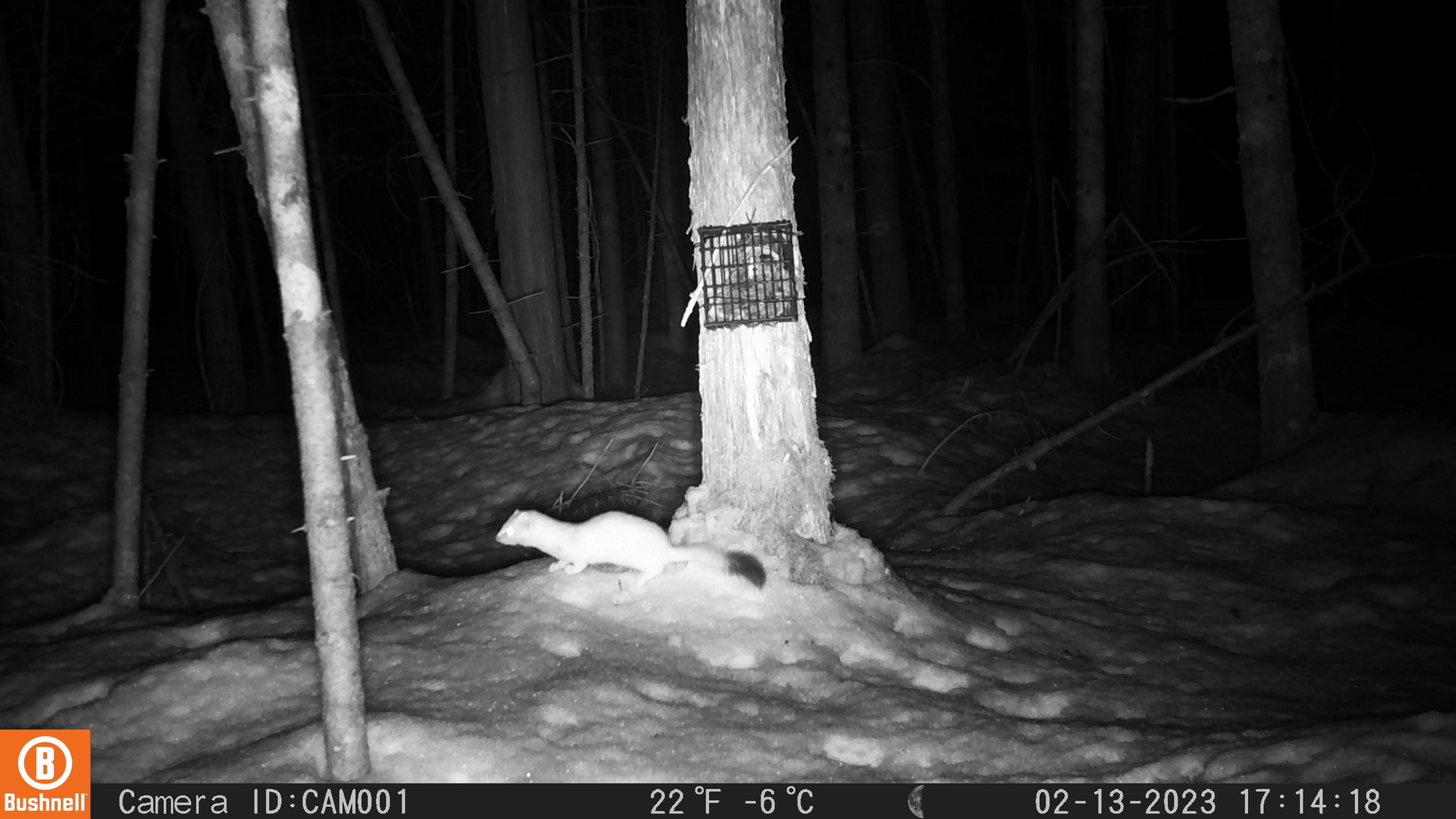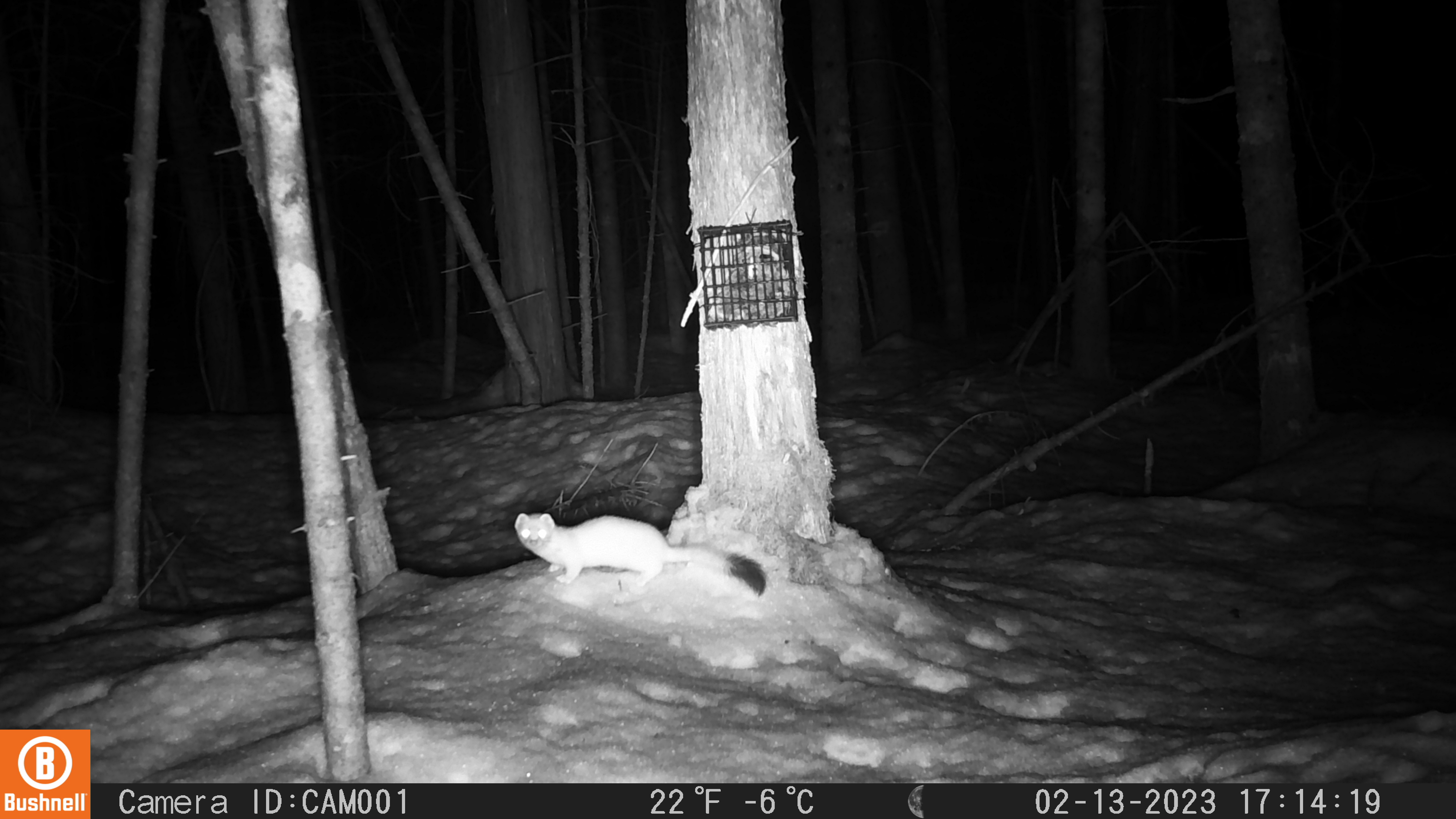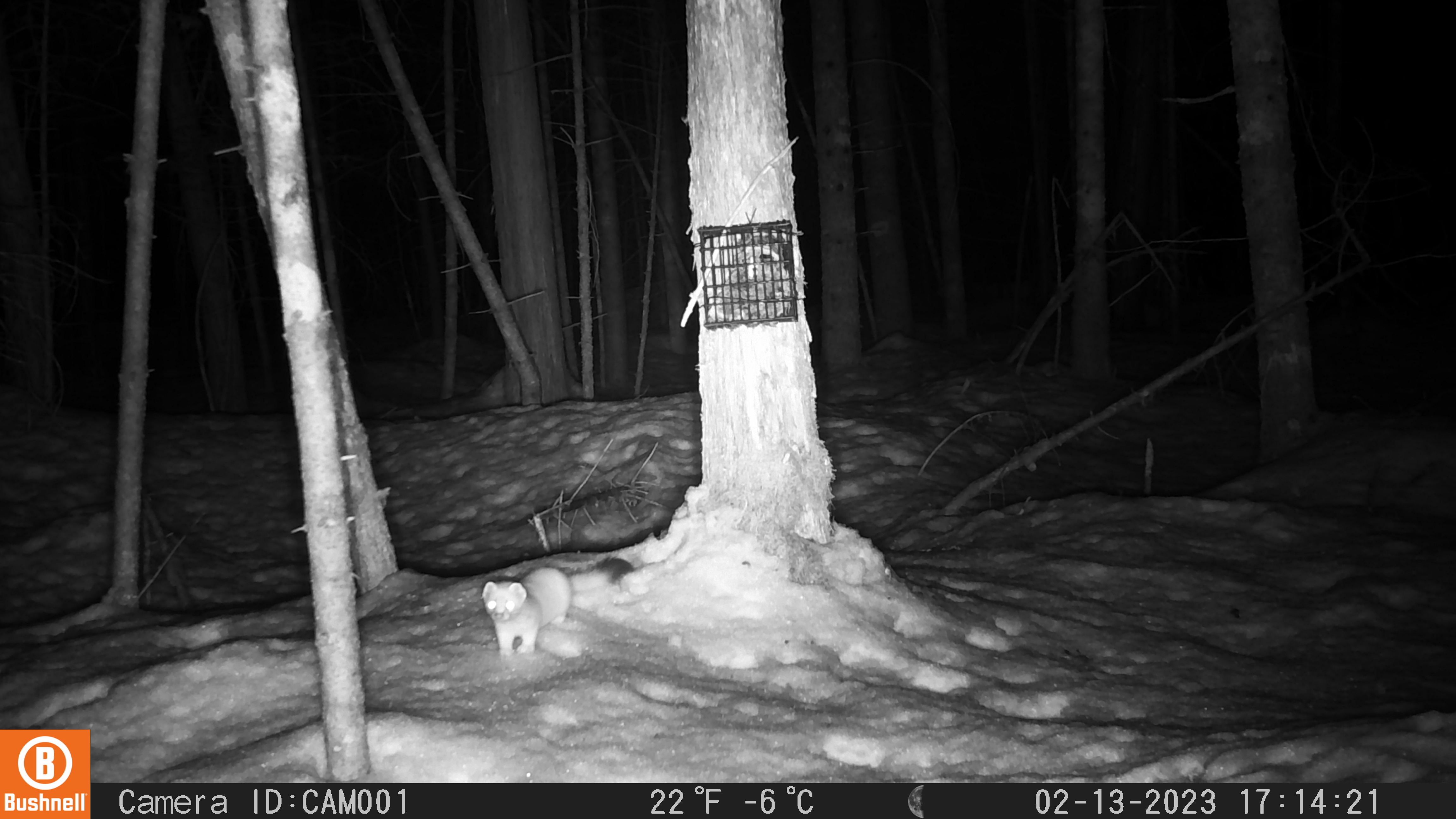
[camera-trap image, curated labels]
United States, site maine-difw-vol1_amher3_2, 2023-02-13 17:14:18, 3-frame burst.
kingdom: Animalia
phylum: Chordata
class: Mammalia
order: Carnivora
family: Mustelidae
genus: Neogale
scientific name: Neogale frenata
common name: long-tailed weasel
Long-tailed weasel (Neogale frenata).